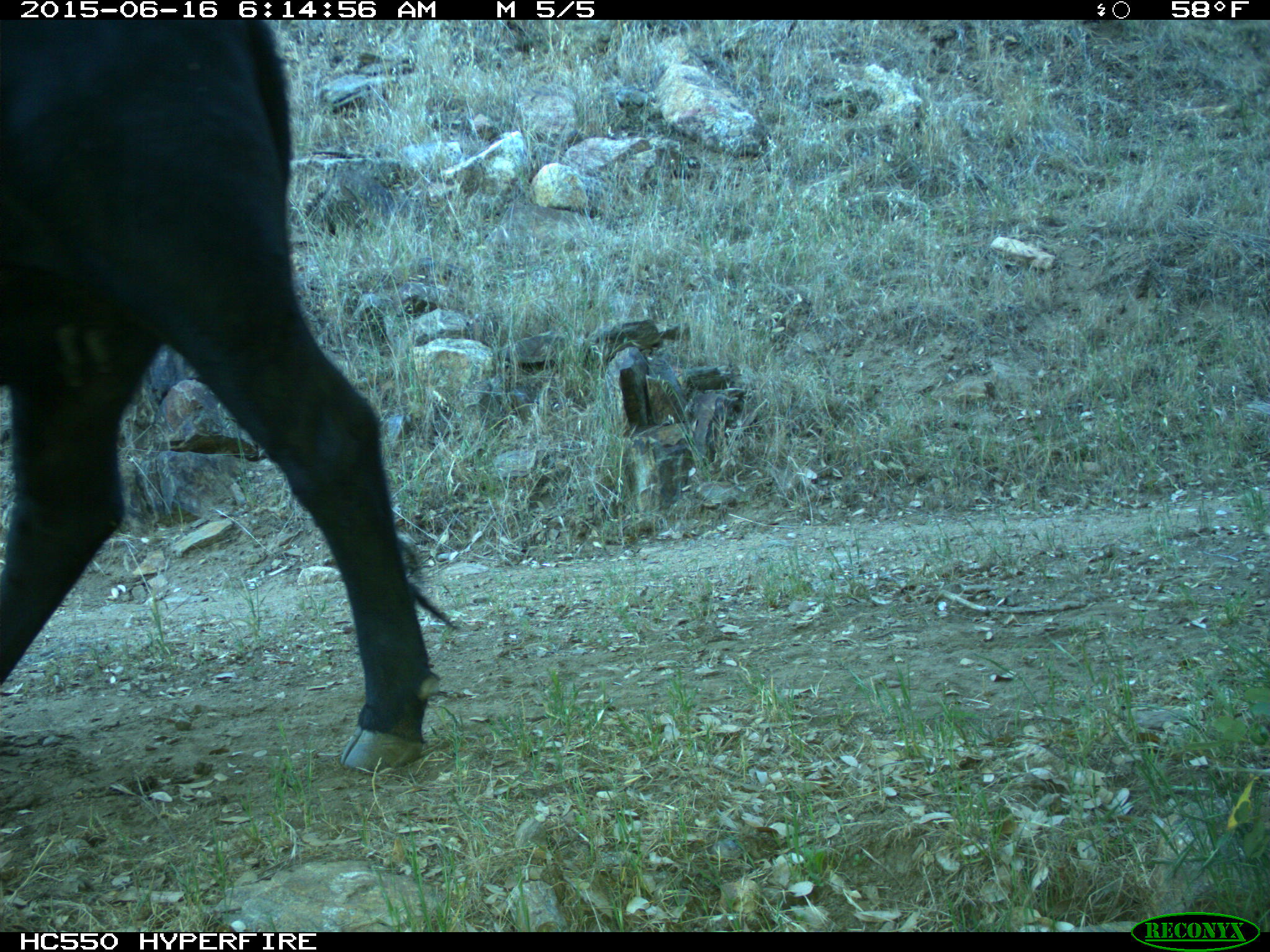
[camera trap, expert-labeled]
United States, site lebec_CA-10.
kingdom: Animalia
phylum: Chordata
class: Mammalia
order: Artiodactyla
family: Bovidae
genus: Bos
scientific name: Bos taurus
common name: domestic cow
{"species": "Bos taurus (domestic cow)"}